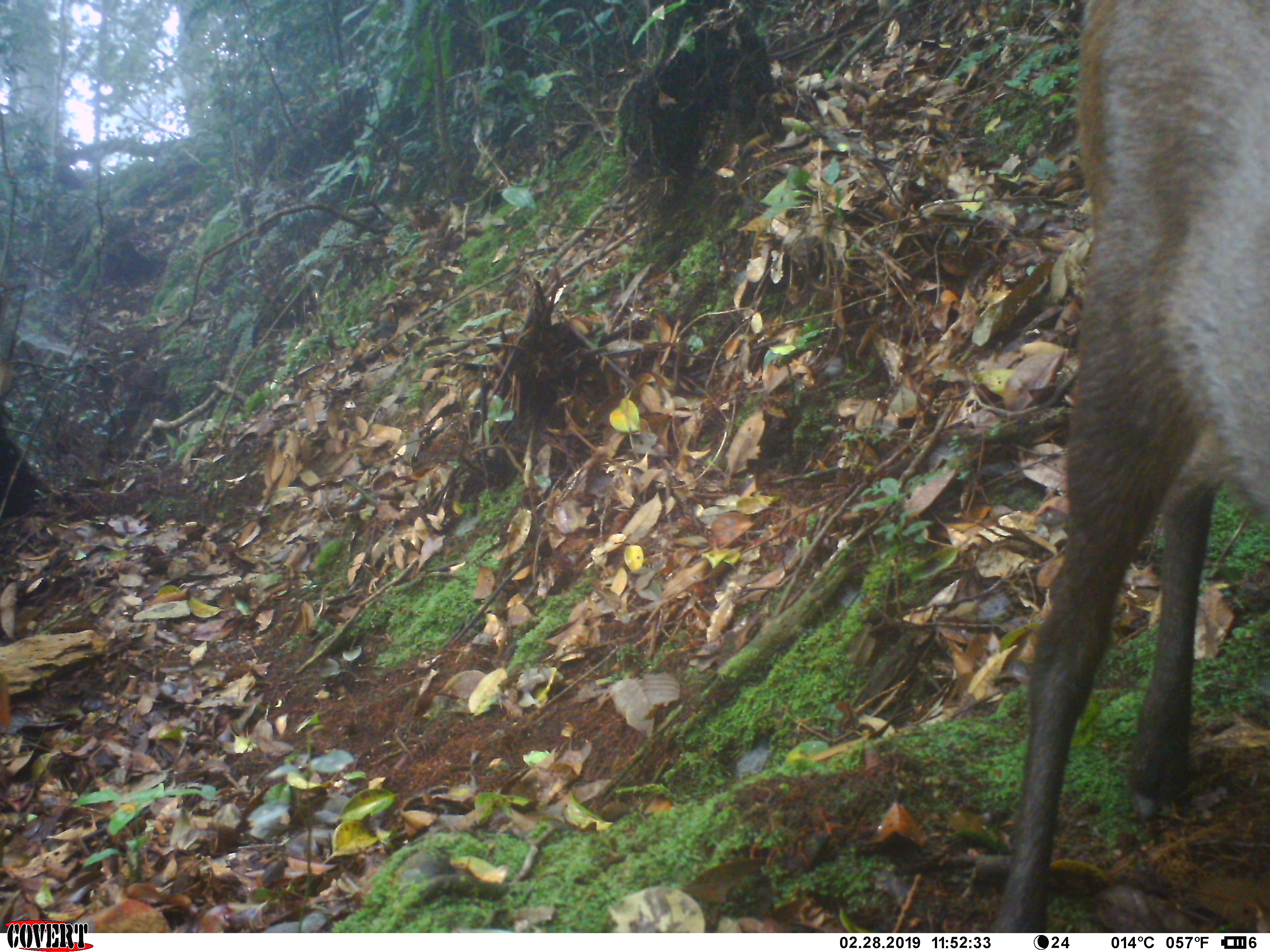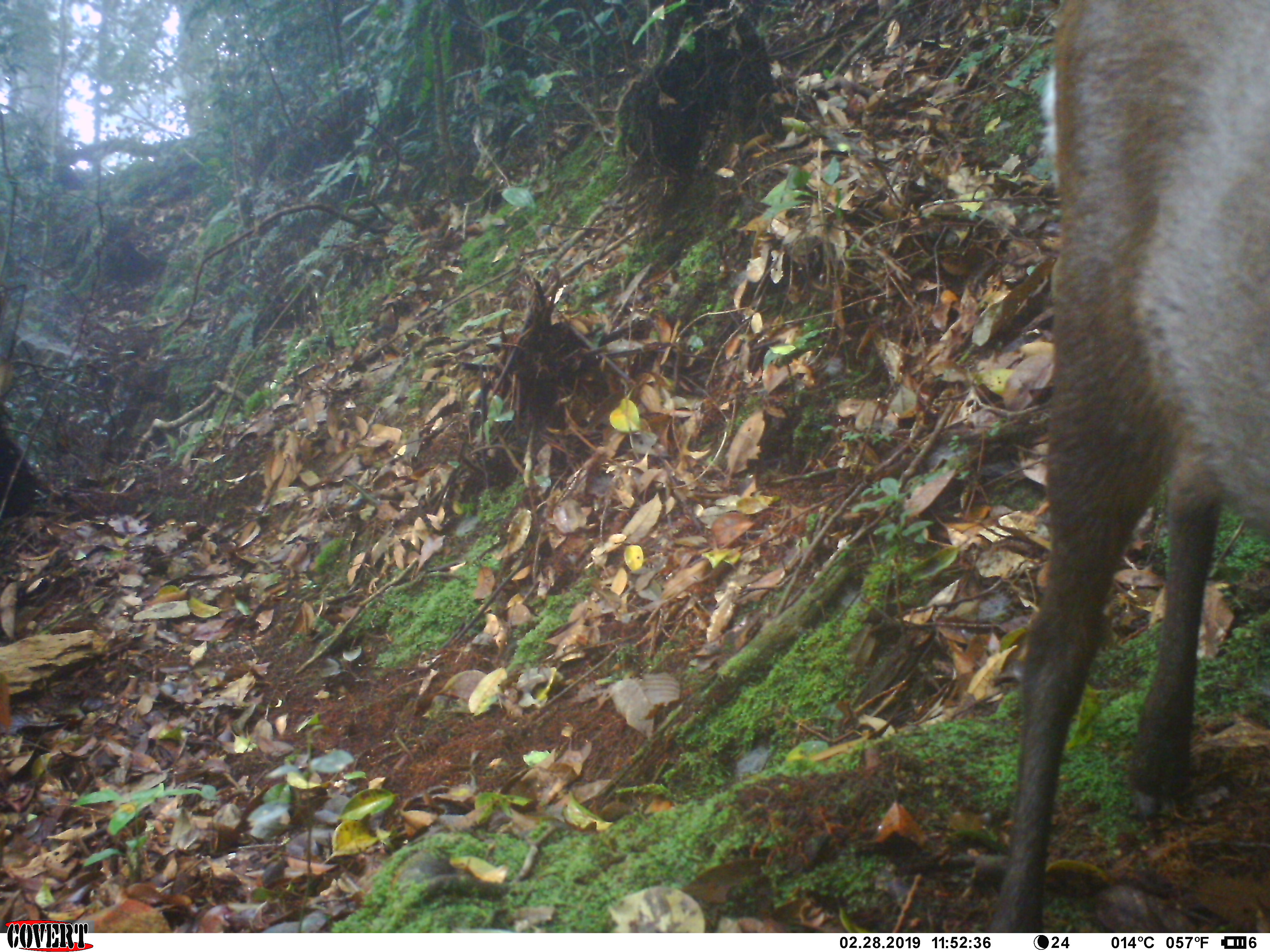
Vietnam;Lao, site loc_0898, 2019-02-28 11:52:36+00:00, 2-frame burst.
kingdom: Animalia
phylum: Chordata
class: Mammalia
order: Artiodactyla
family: Cervidae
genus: Muntiacus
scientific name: Muntiacus rooseveltorum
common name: roosevelt's muntjac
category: roosevelts muntjac group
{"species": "roosevelts muntjac group (roosevelt's muntjac) (Muntiacus rooseveltorum)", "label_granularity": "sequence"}